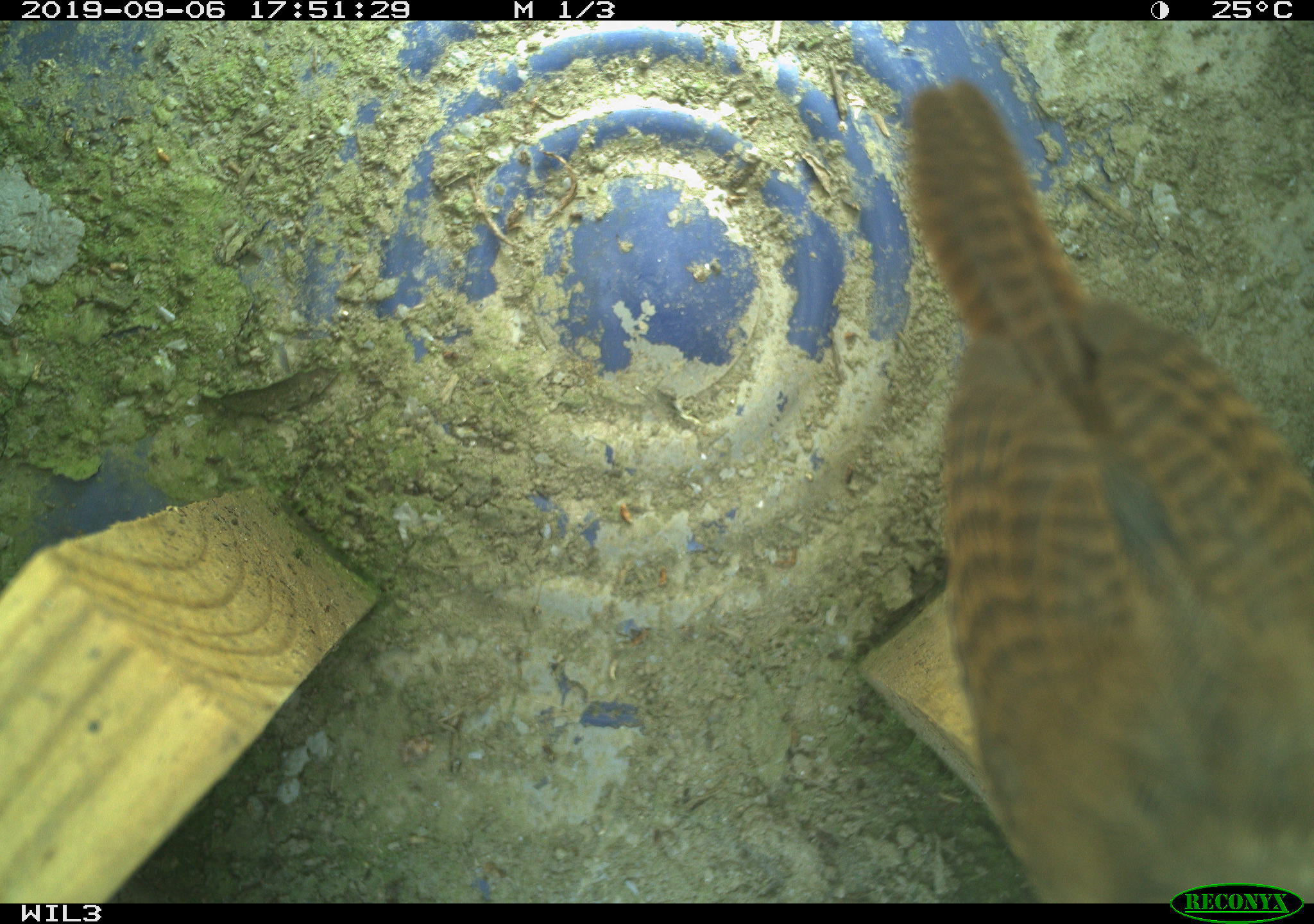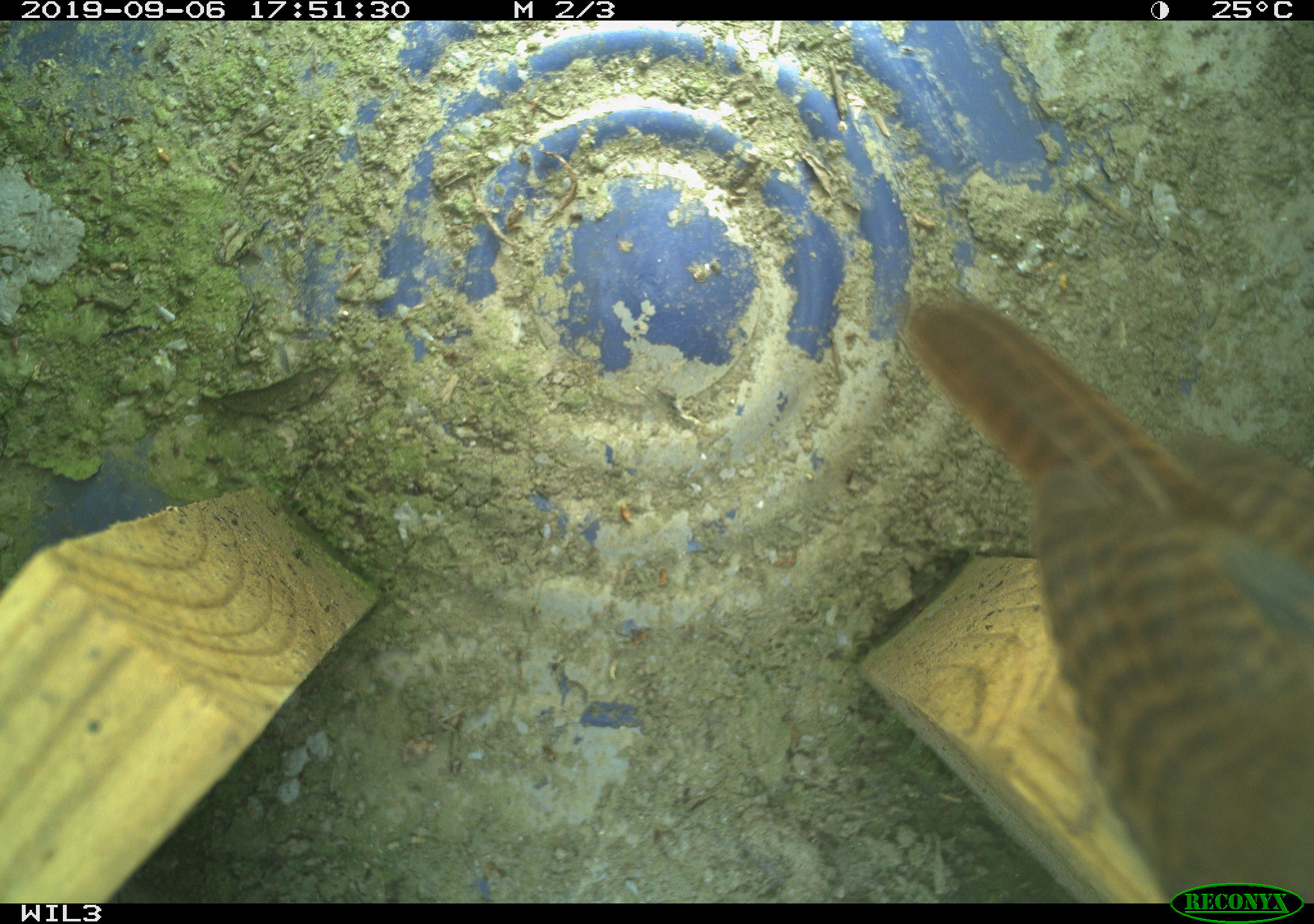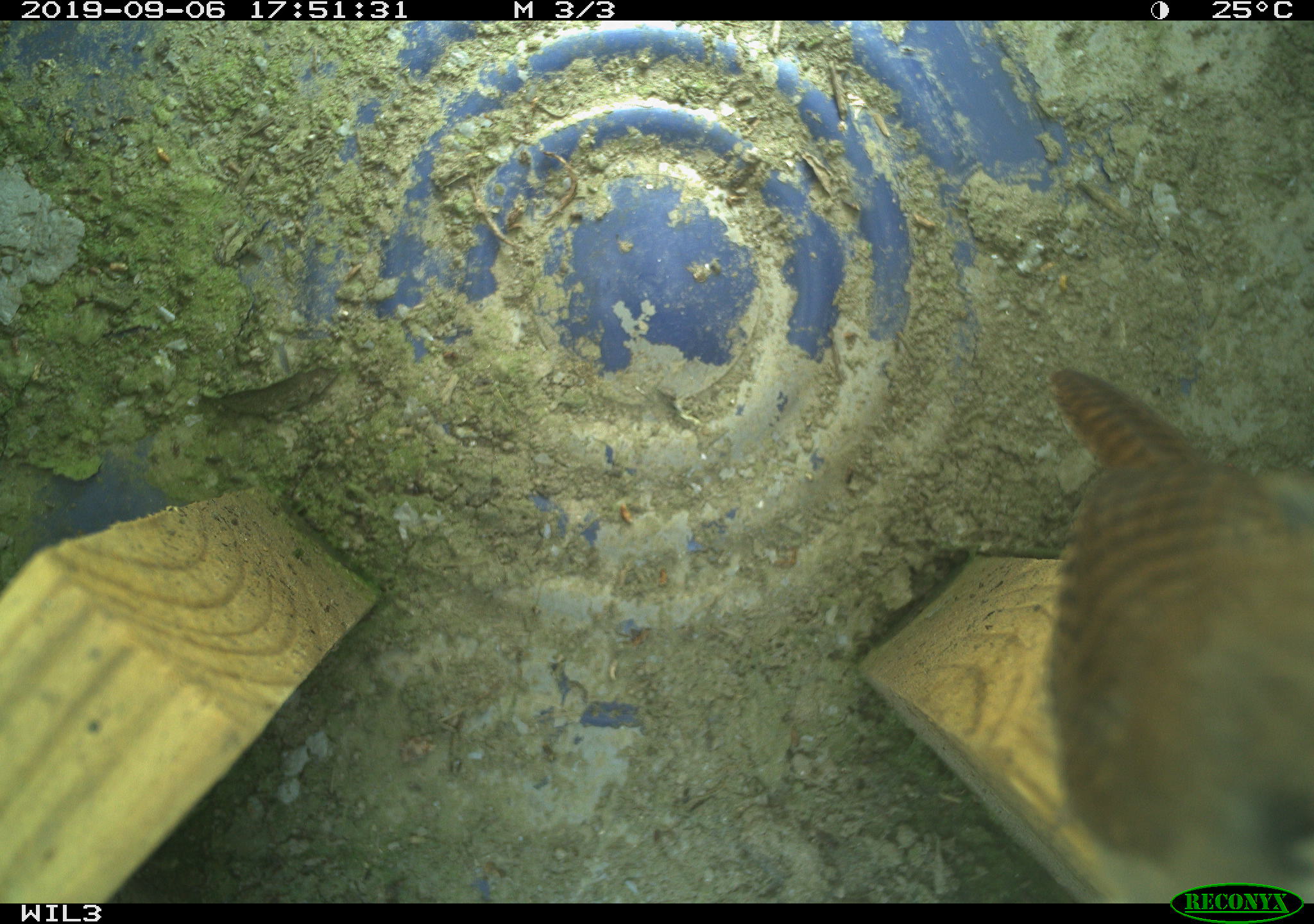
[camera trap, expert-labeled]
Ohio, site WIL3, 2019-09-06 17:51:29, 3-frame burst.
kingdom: Animalia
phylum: Chordata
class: Aves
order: Passeriformes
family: Troglodytidae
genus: Troglodytes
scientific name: Troglodytes aedon aedon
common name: northern house wren